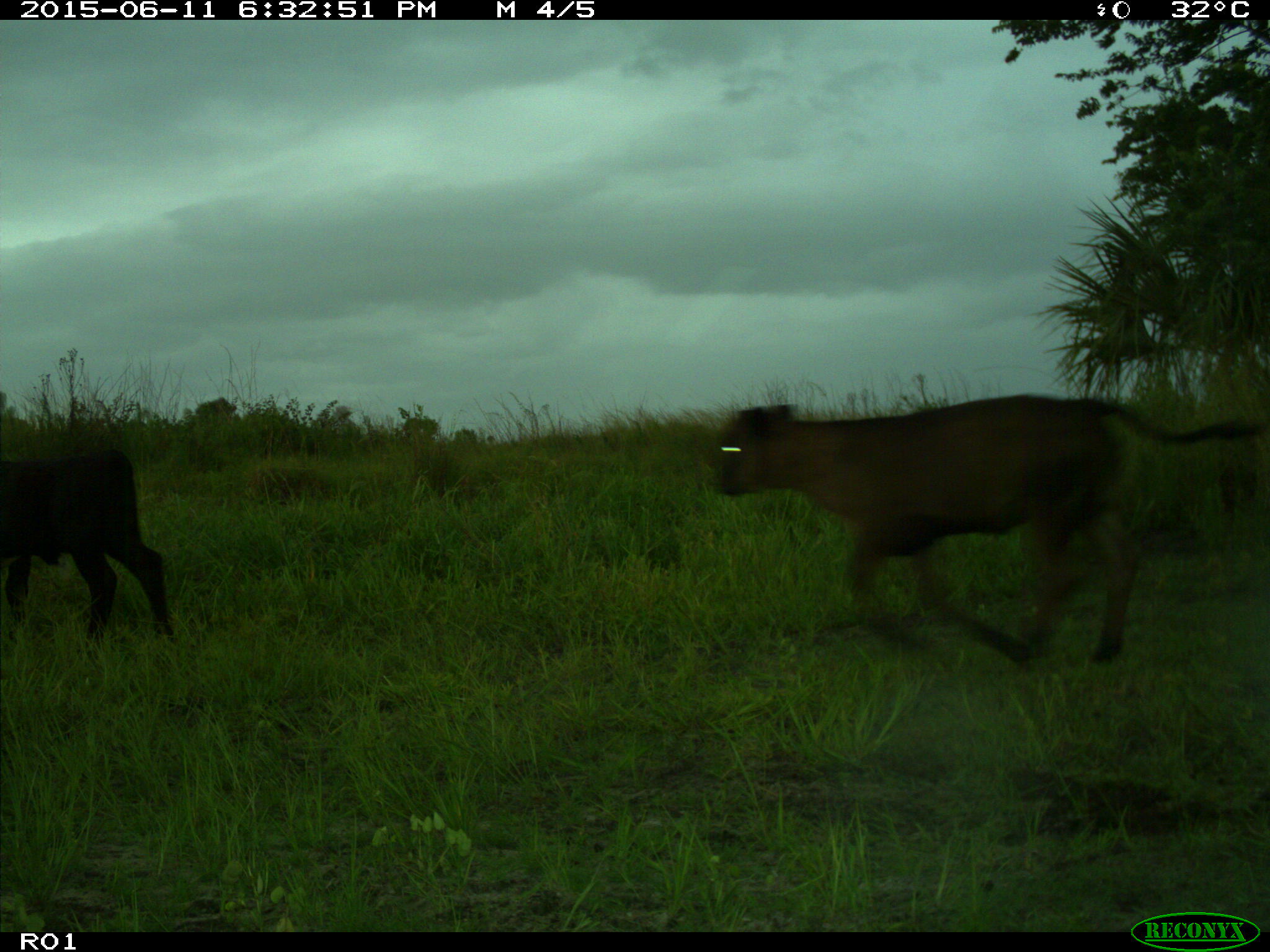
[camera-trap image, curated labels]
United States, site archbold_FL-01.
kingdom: Animalia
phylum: Chordata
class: Mammalia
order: Artiodactyla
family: Bovidae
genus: Bos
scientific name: Bos taurus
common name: domestic cow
Bos taurus (domestic cow).